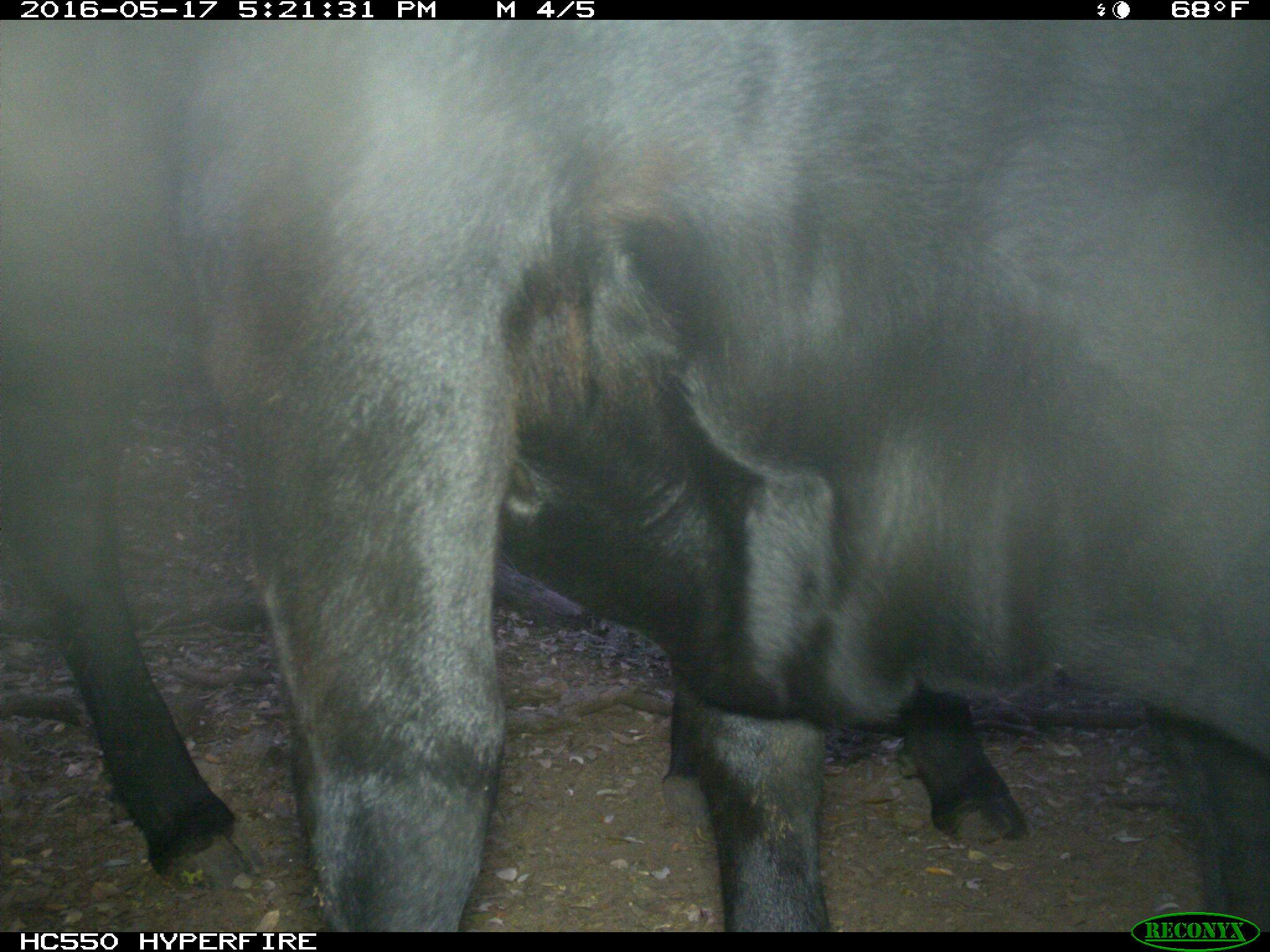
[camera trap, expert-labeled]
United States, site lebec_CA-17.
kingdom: Animalia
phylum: Chordata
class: Mammalia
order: Artiodactyla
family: Bovidae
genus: Bos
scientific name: Bos taurus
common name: domestic cow